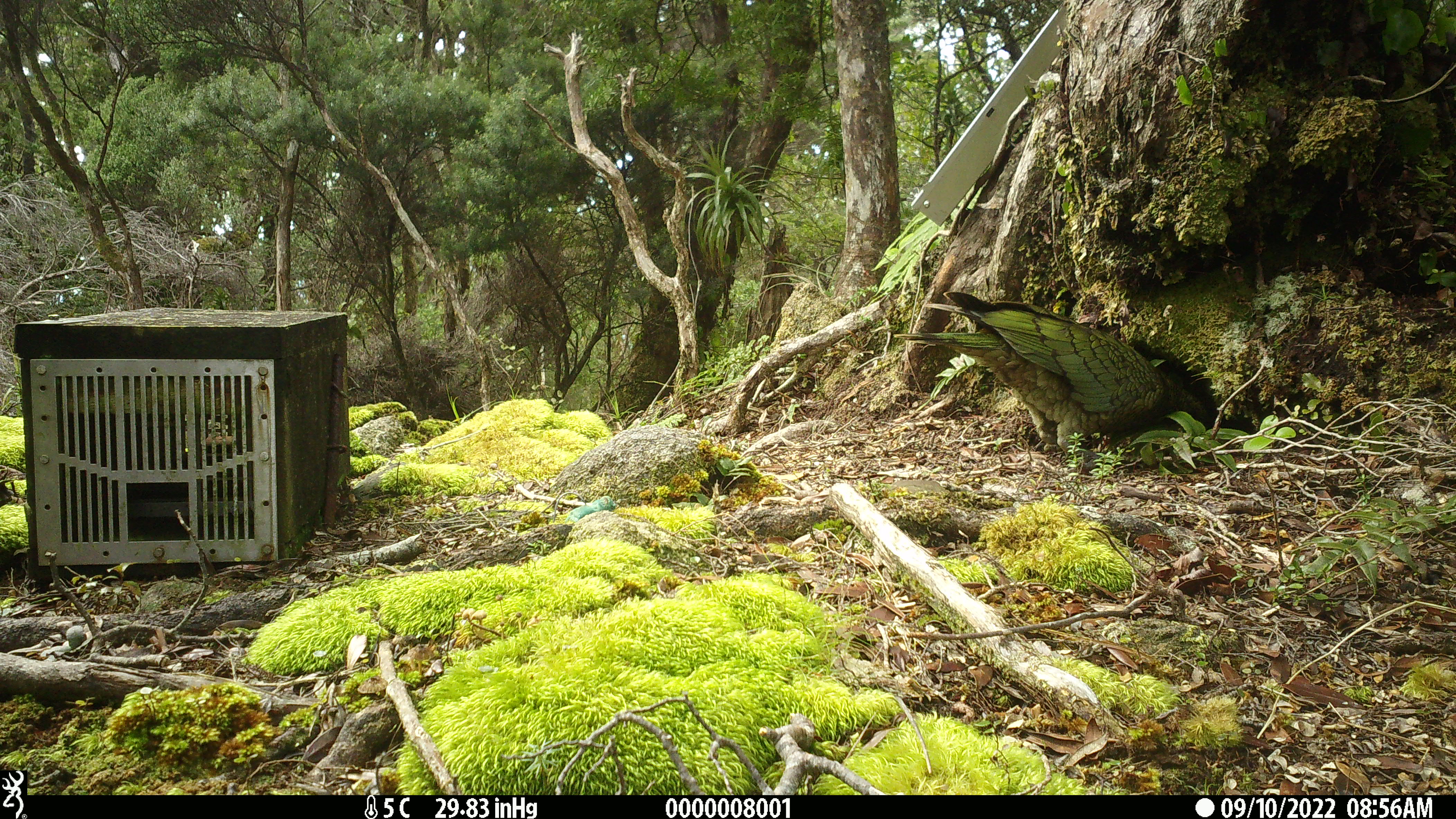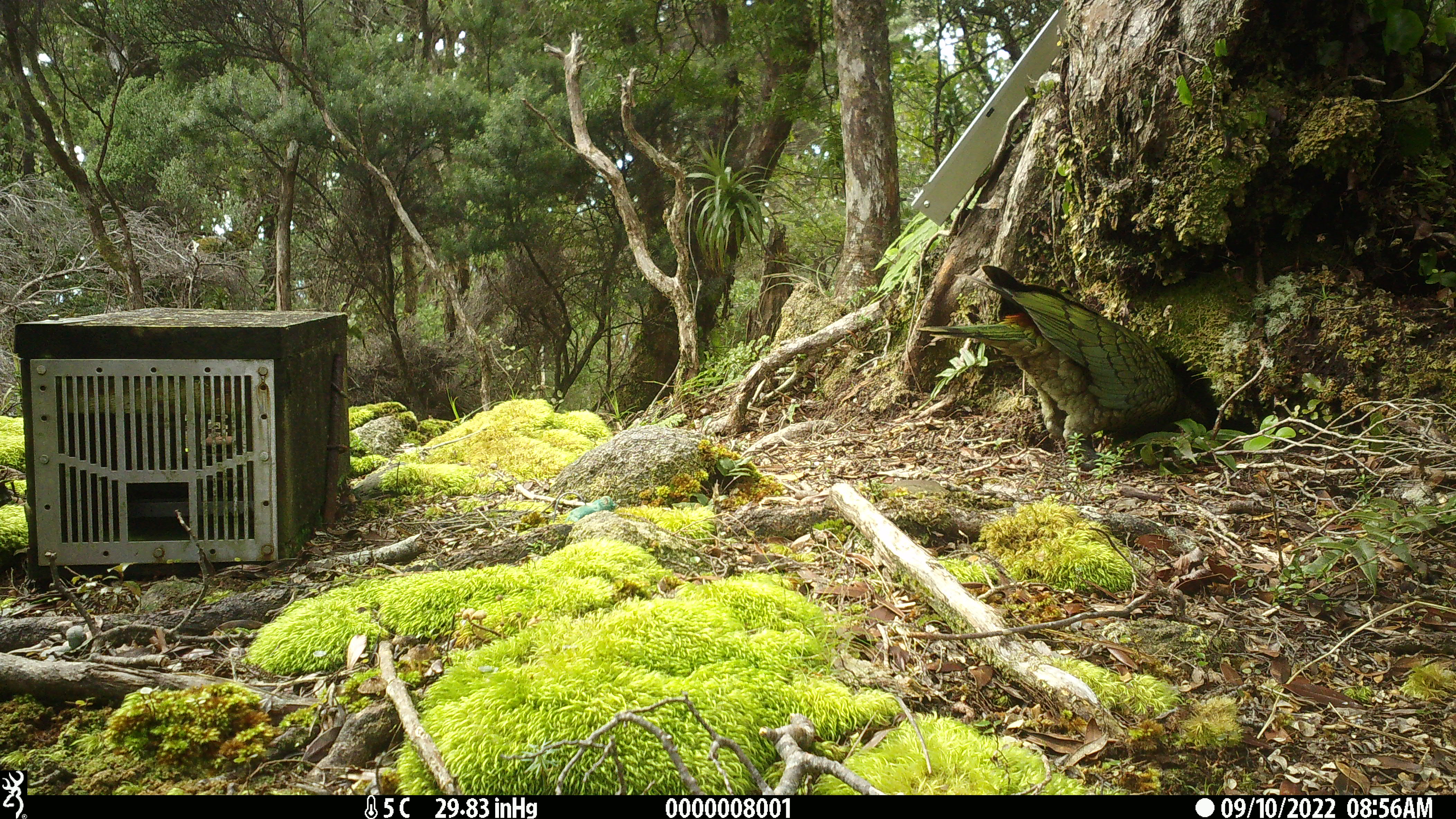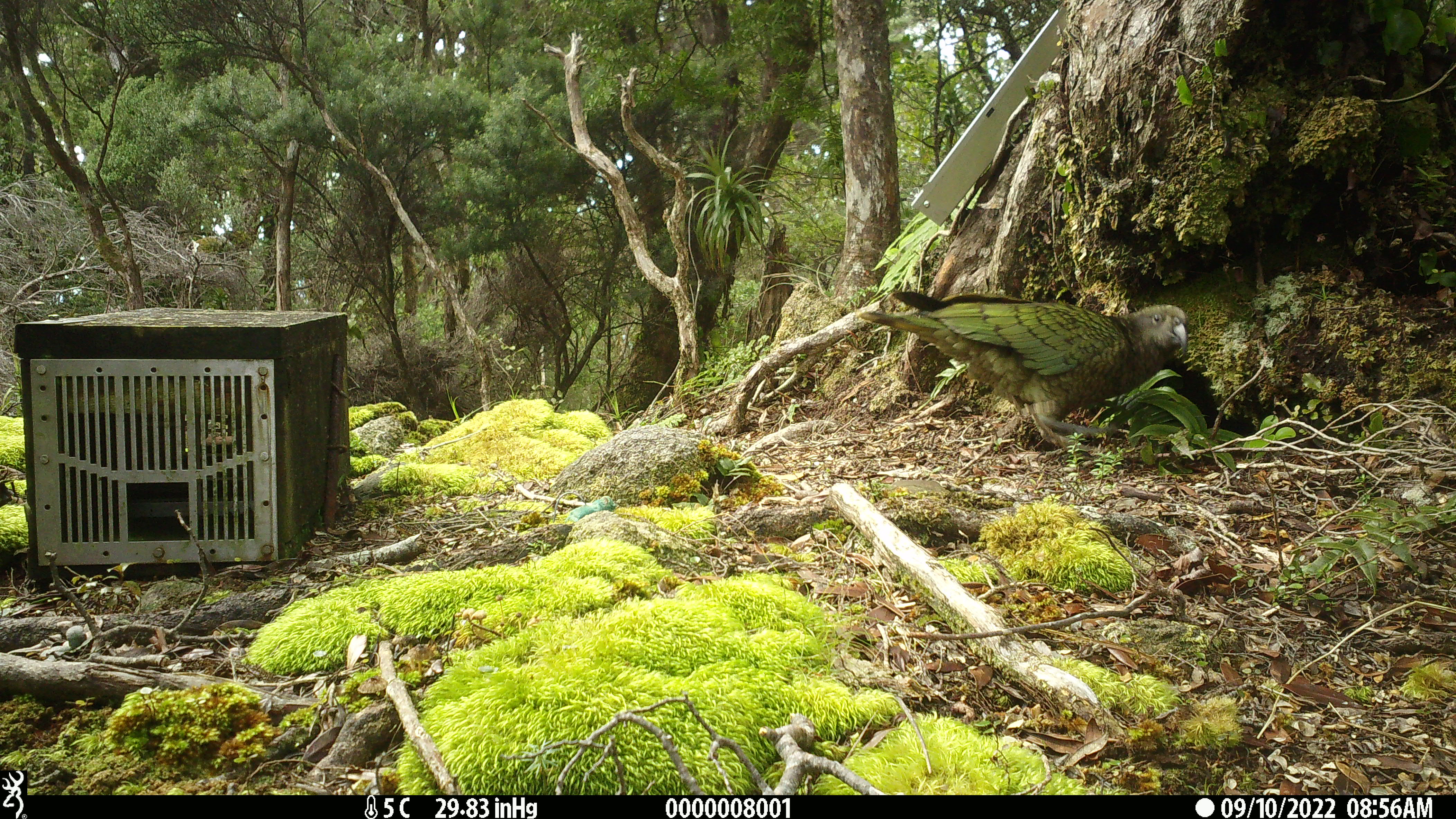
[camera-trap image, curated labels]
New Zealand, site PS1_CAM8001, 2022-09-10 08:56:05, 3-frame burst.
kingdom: Animalia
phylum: Chordata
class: Aves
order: Psittaciformes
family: Strigopidae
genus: Nestor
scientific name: Nestor notabilis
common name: kea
Kea (Nestor notabilis).